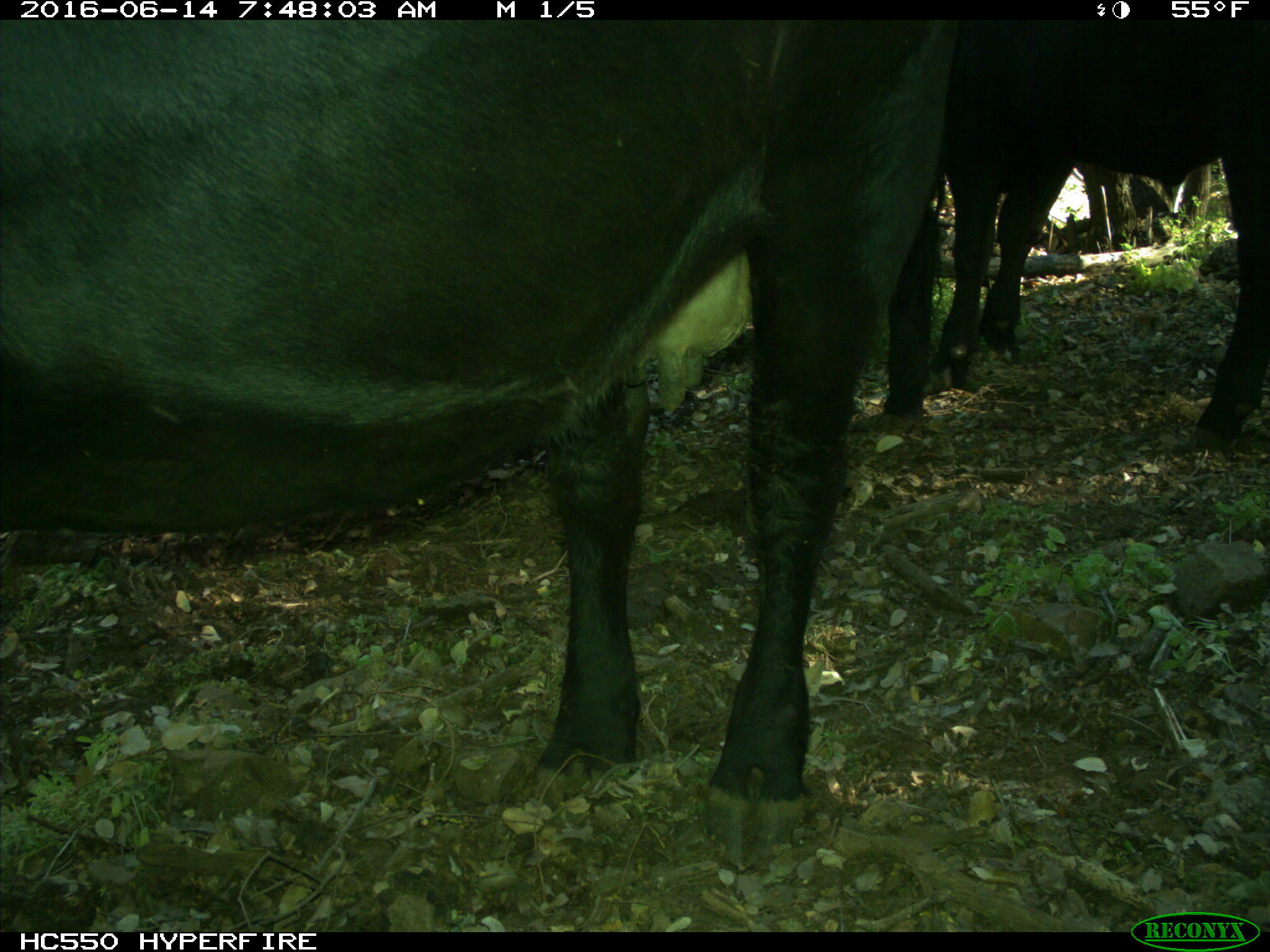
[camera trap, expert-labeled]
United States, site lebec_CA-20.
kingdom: Animalia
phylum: Chordata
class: Mammalia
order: Artiodactyla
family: Bovidae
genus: Bos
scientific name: Bos taurus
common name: domestic cow